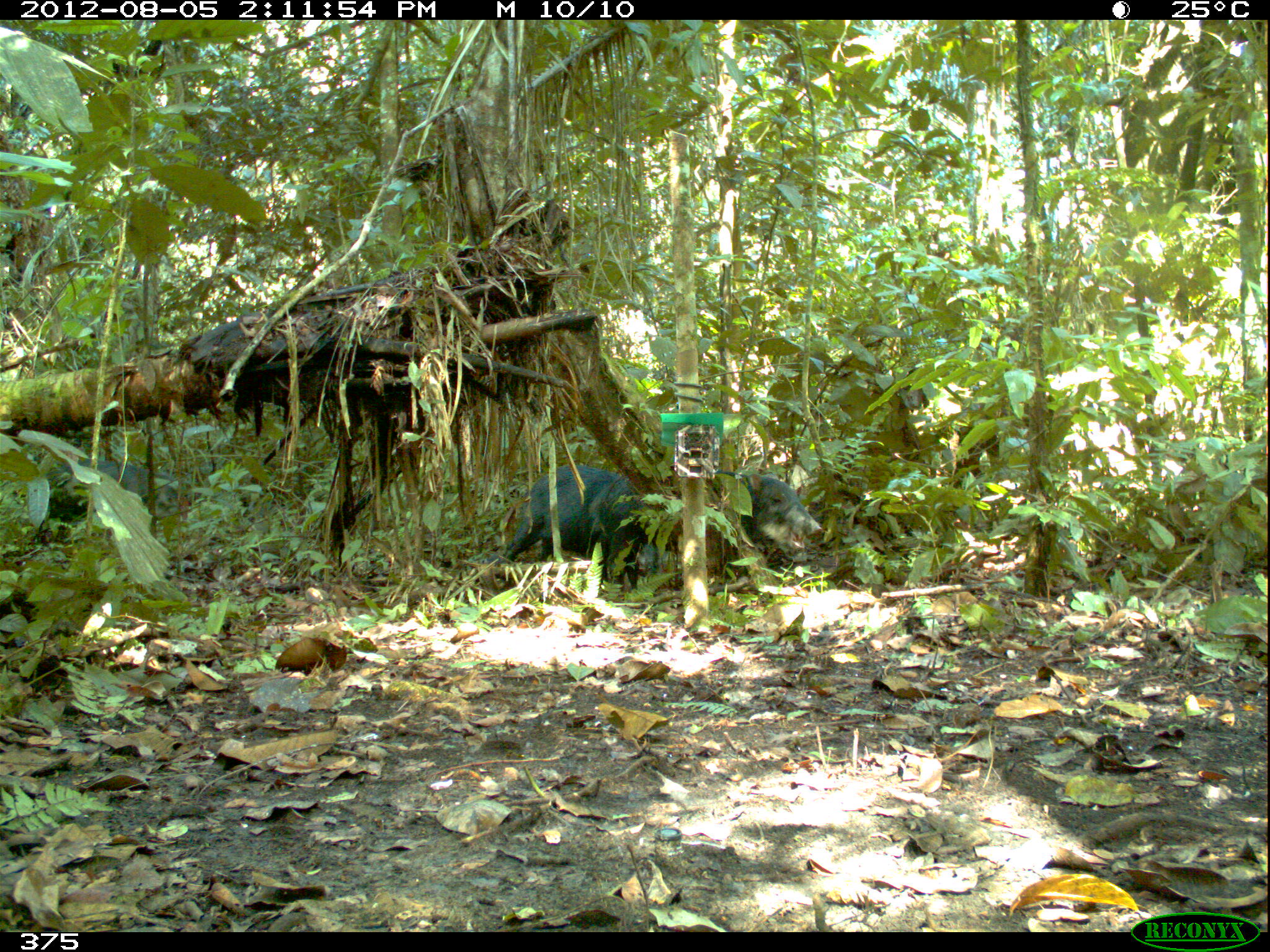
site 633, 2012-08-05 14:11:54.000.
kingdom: Animalia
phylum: Chordata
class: Mammalia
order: Artiodactyla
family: Tayassuidae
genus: Tayassu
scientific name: Tayassu pecari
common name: white-lipped peccary